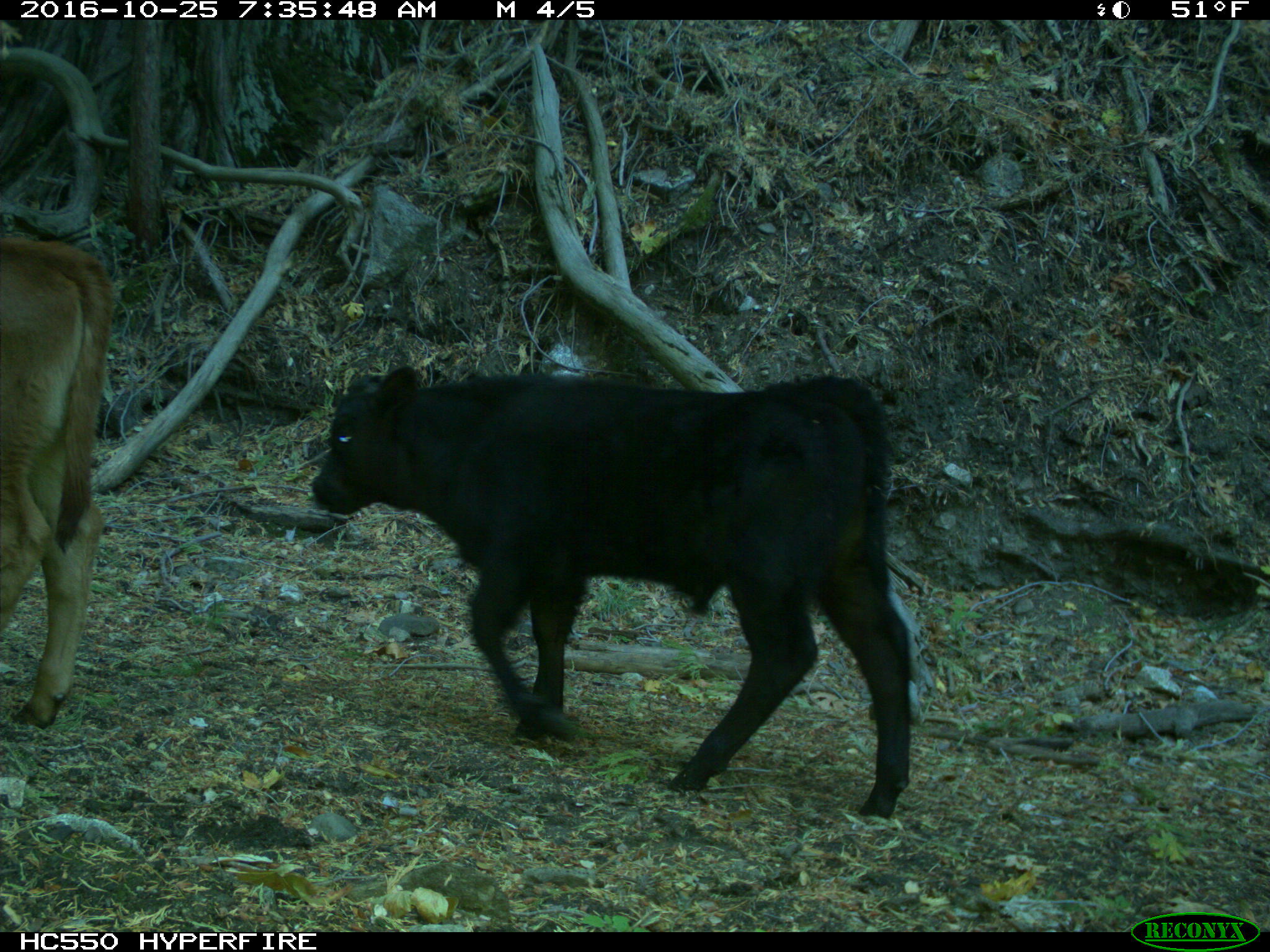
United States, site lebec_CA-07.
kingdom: Animalia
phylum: Chordata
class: Mammalia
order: Artiodactyla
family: Bovidae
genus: Bos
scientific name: Bos taurus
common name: domestic cow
Bos taurus (domestic cow).